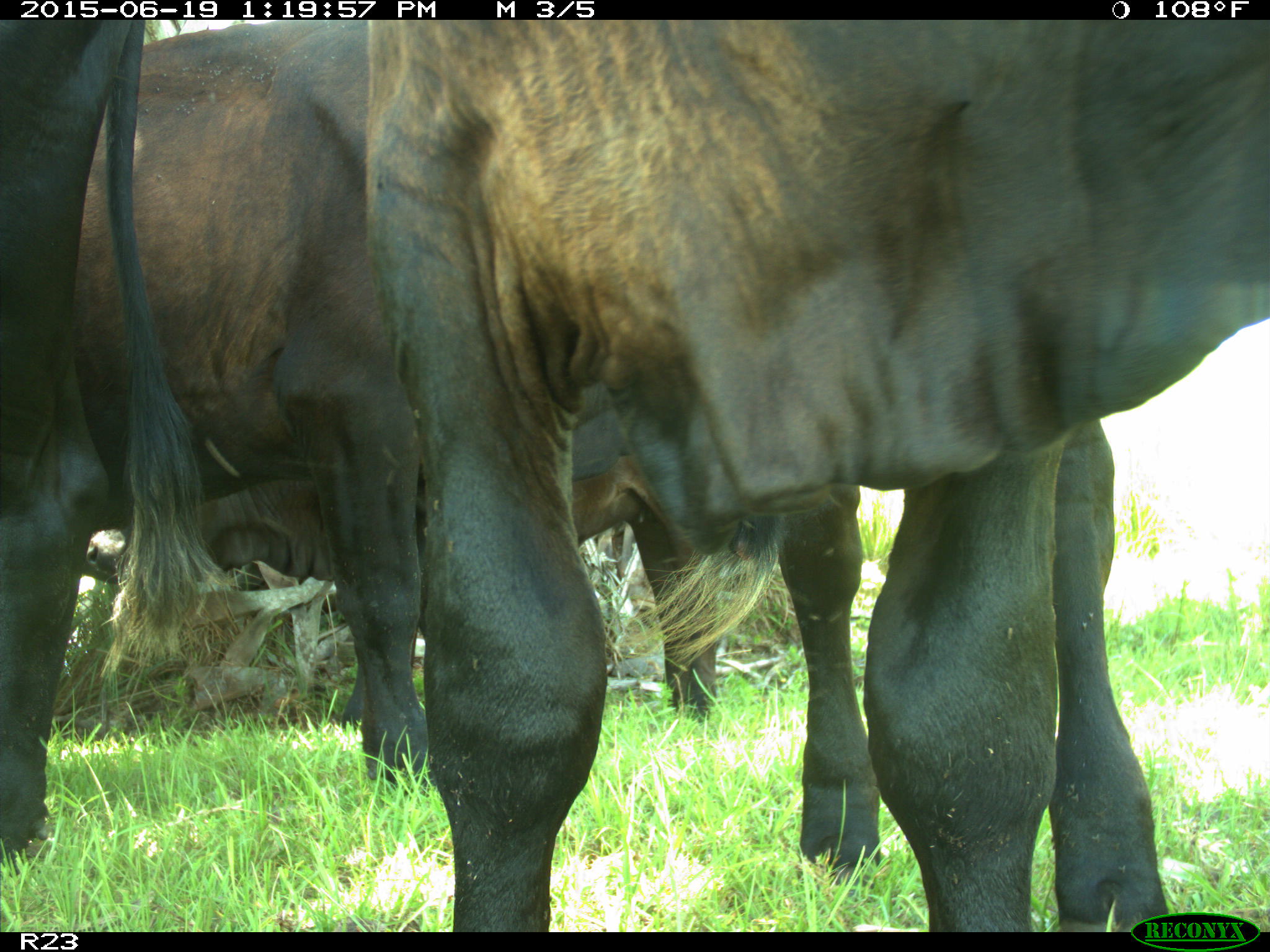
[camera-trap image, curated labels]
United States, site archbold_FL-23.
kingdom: Animalia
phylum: Chordata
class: Mammalia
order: Artiodactyla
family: Cervidae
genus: Odocoileus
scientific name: Odocoileus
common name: deer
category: unidentified deer